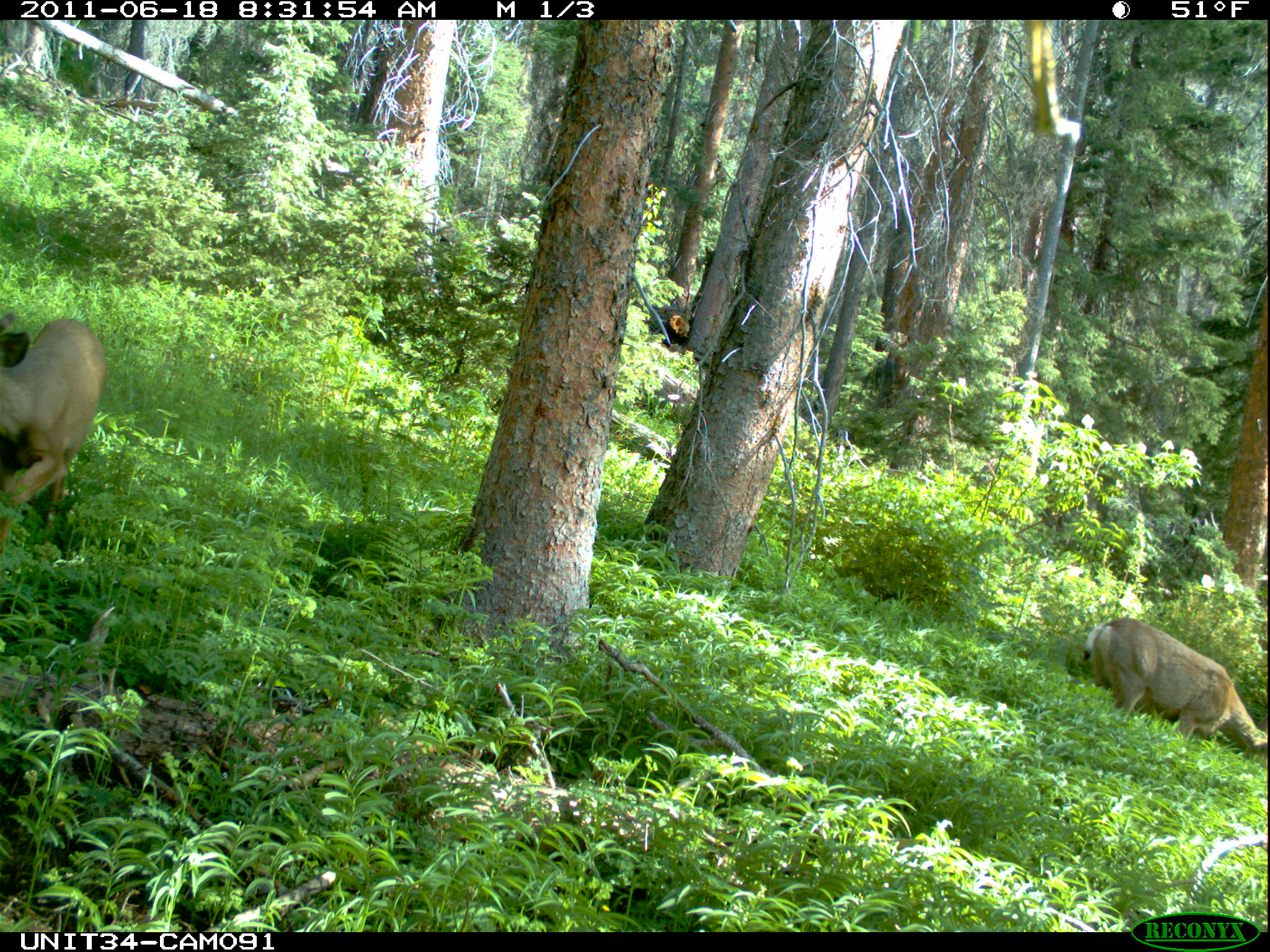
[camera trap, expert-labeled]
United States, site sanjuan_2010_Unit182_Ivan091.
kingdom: Animalia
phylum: Chordata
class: Mammalia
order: Artiodactyla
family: Cervidae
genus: Odocoileus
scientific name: Odocoileus hemionus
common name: mule deer